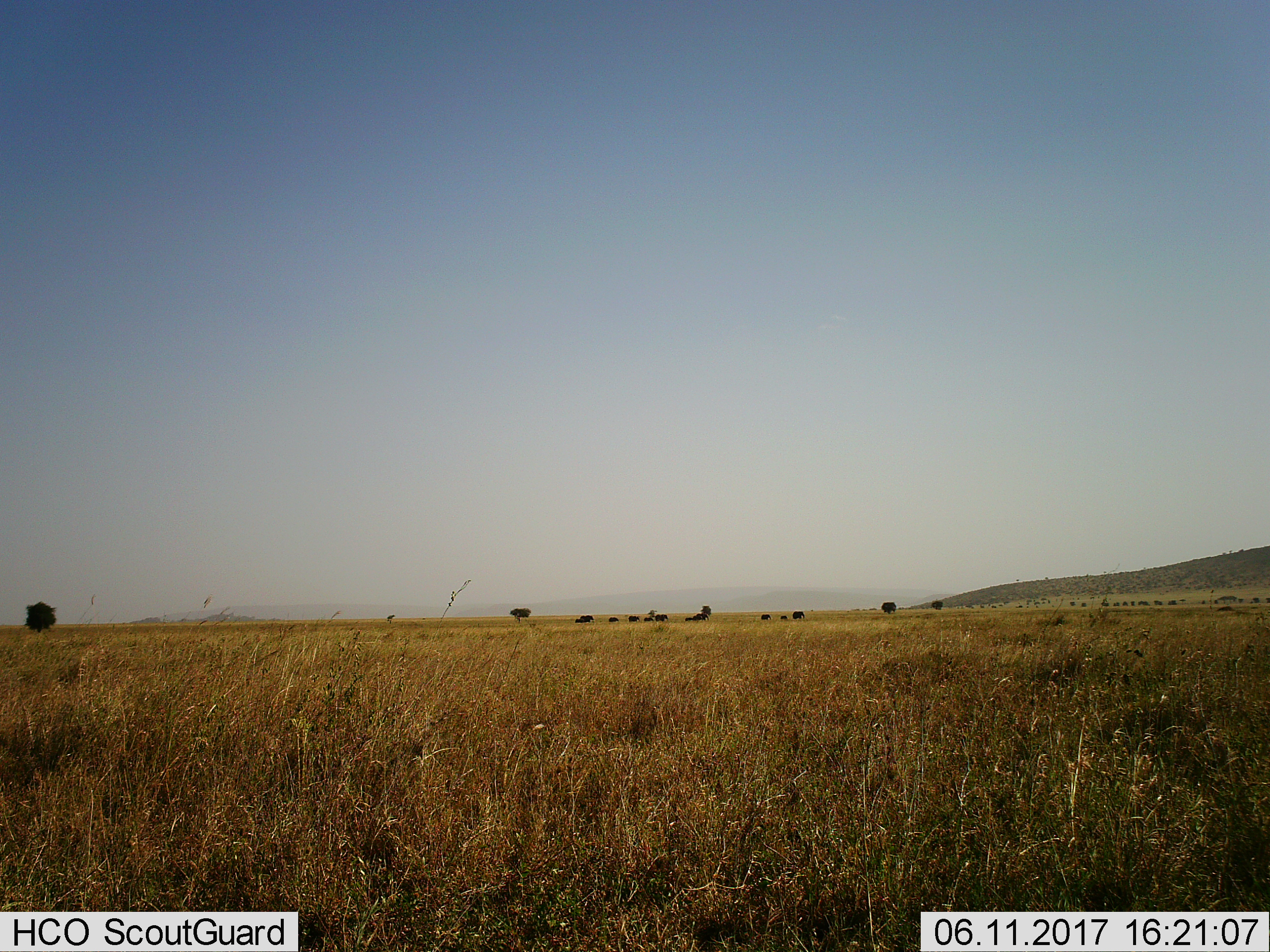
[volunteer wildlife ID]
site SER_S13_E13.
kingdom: Animalia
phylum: Chordata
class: Mammalia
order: Proboscidea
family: Elephantidae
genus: Loxodonta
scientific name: Loxodonta africana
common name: african bush elephant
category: elephant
Elephant (african bush elephant) (Loxodonta africana), count 11-50. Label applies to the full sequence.